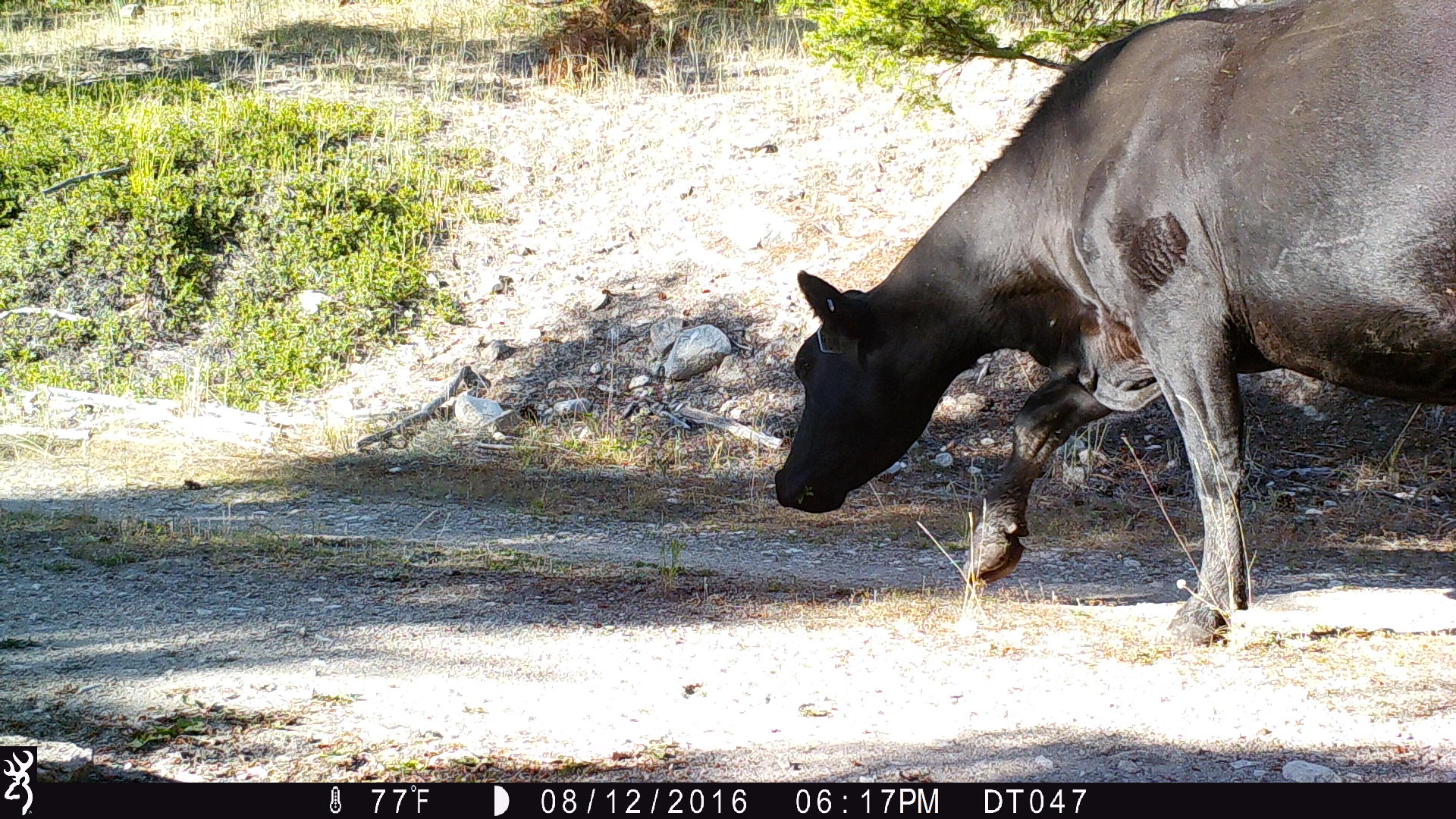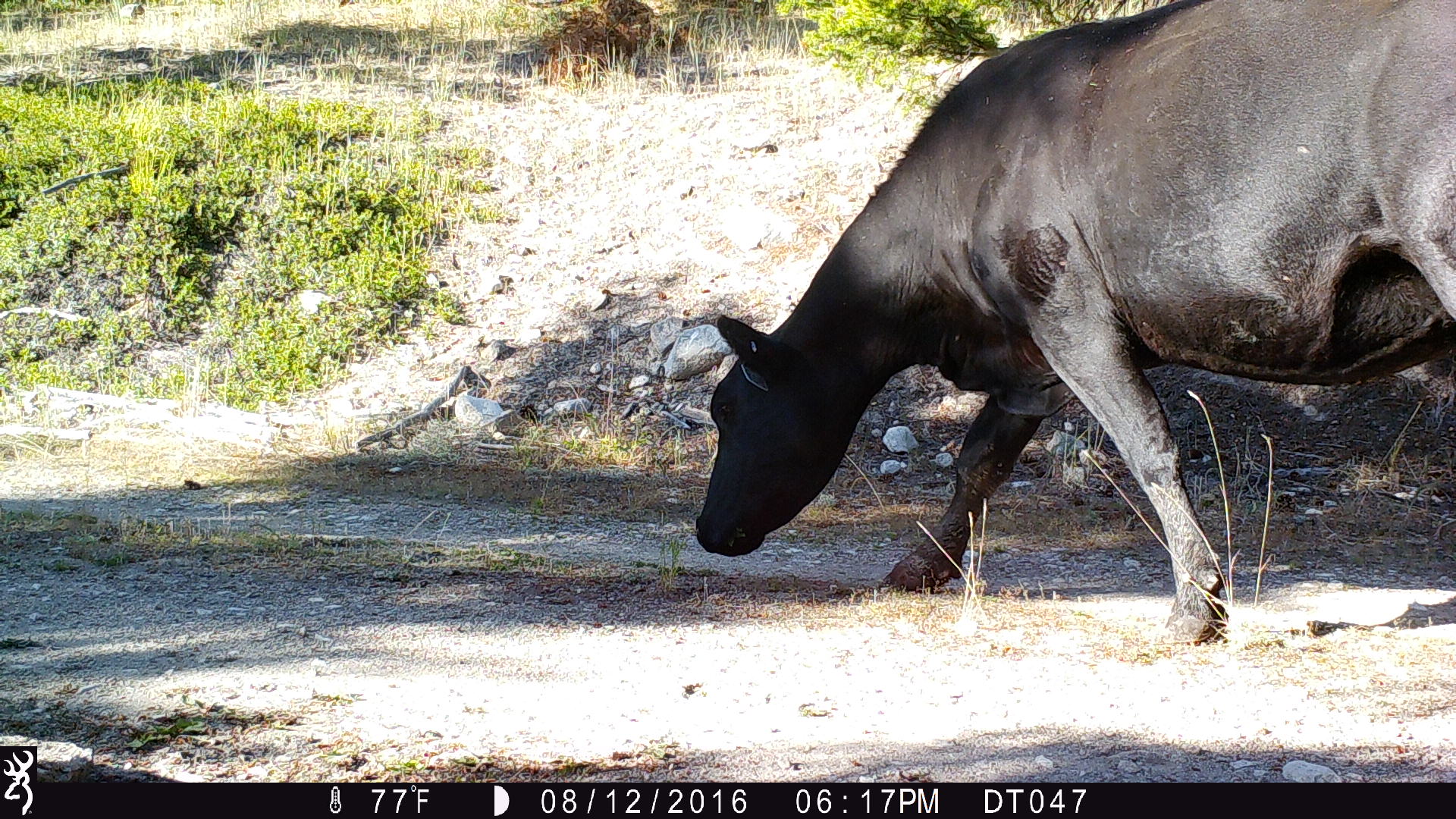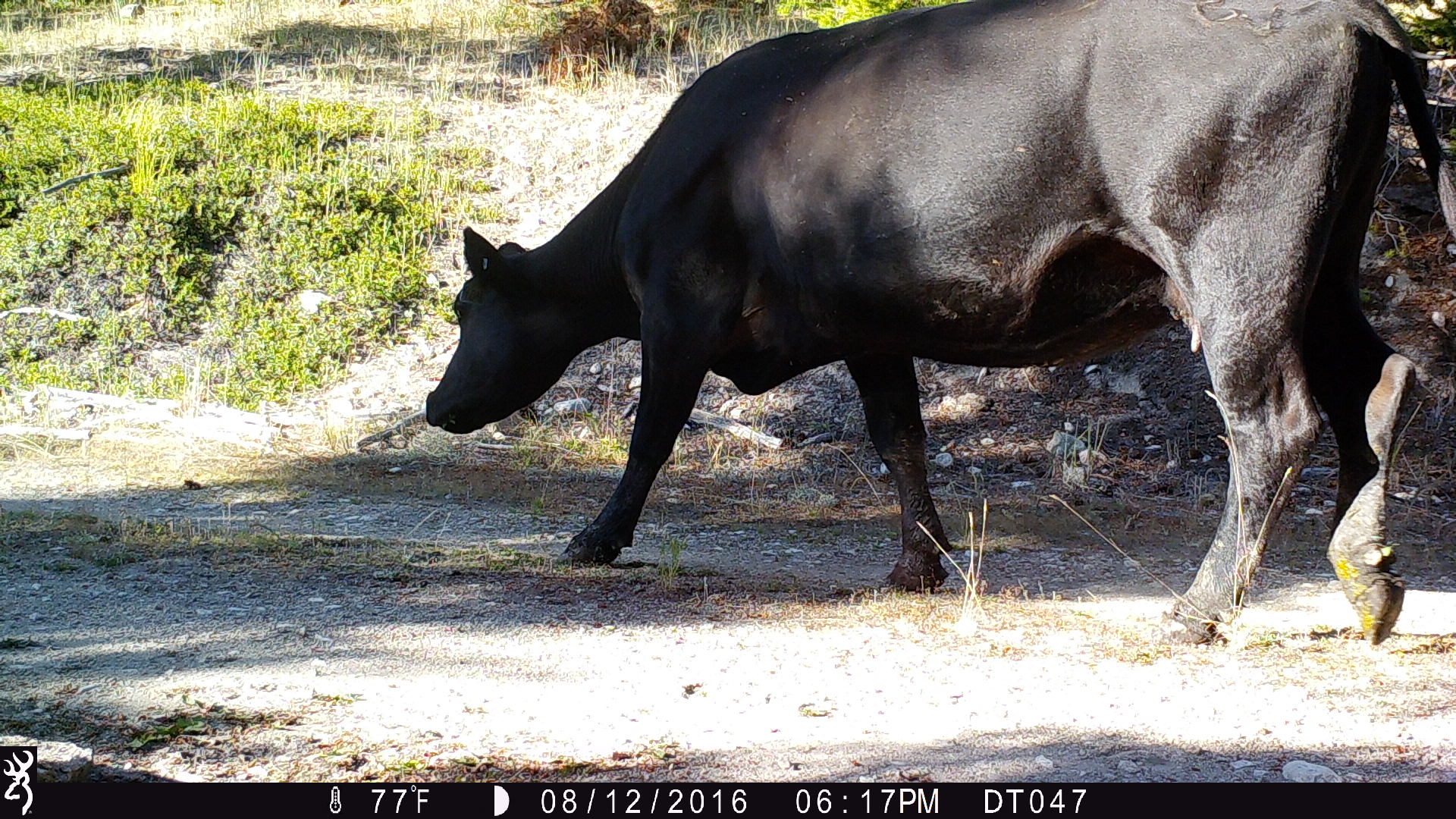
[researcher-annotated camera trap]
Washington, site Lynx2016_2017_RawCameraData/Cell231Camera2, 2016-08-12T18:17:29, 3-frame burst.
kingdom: Animalia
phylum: Chordata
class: Mammalia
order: Artiodactyla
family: Bovidae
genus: Bos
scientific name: Bos taurus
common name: domestic cattle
Domestic cattle (Bos taurus). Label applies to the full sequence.